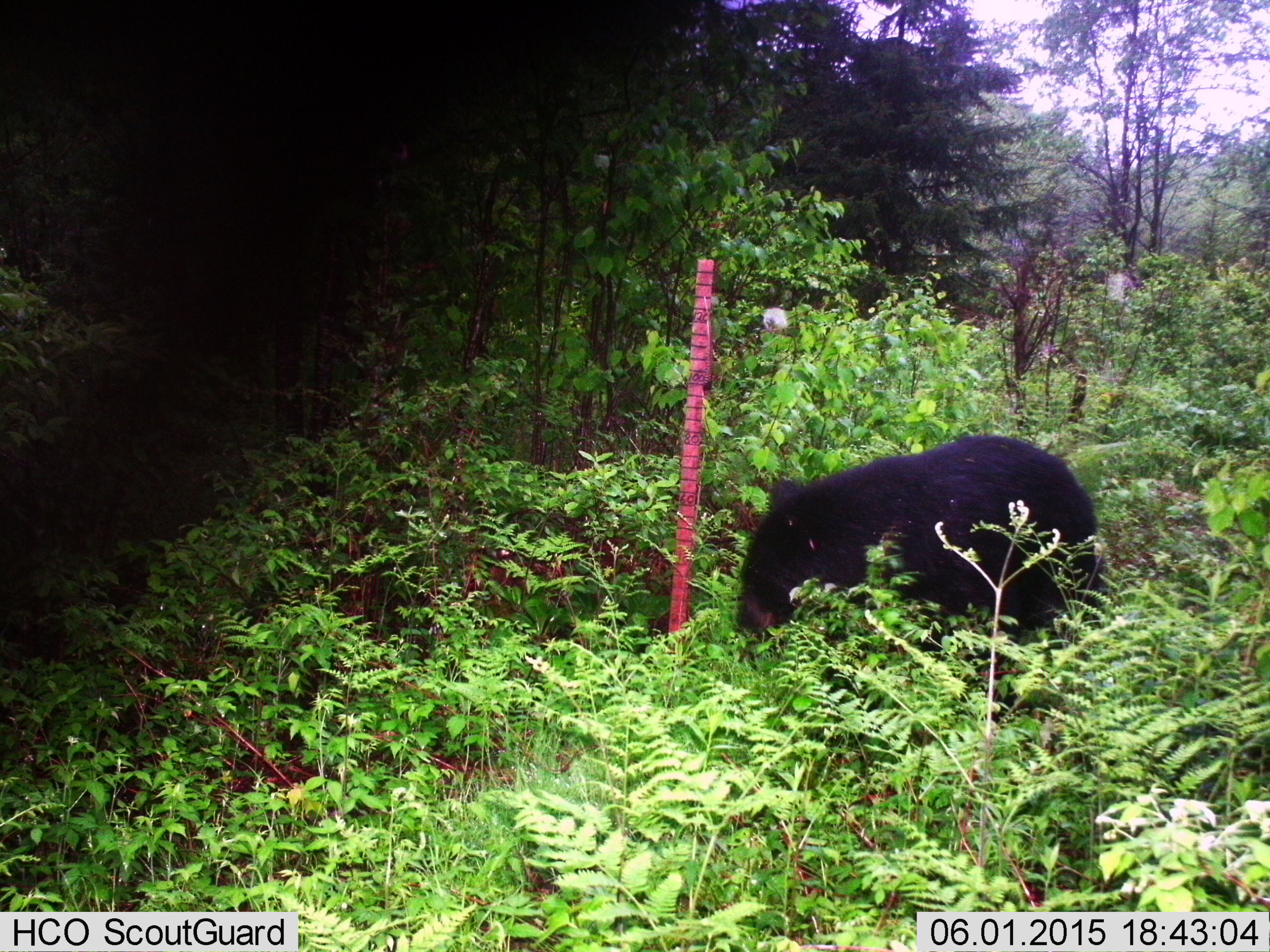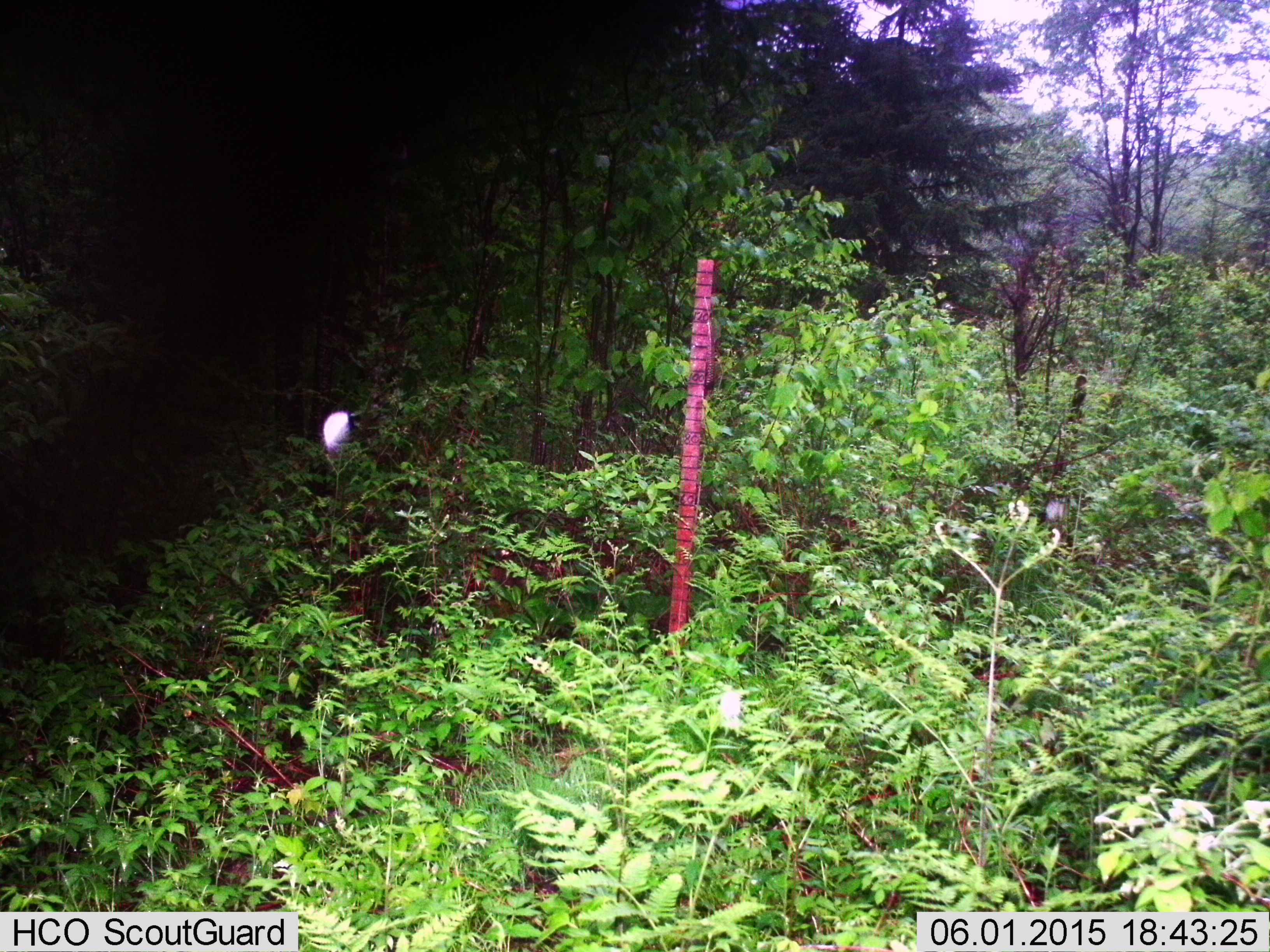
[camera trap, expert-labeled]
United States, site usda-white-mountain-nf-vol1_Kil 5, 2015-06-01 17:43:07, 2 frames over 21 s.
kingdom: Animalia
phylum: Chordata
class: Mammalia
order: Carnivora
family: Ursidae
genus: Ursus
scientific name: Ursus americanus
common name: black bear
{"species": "black bear (Ursus americanus)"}